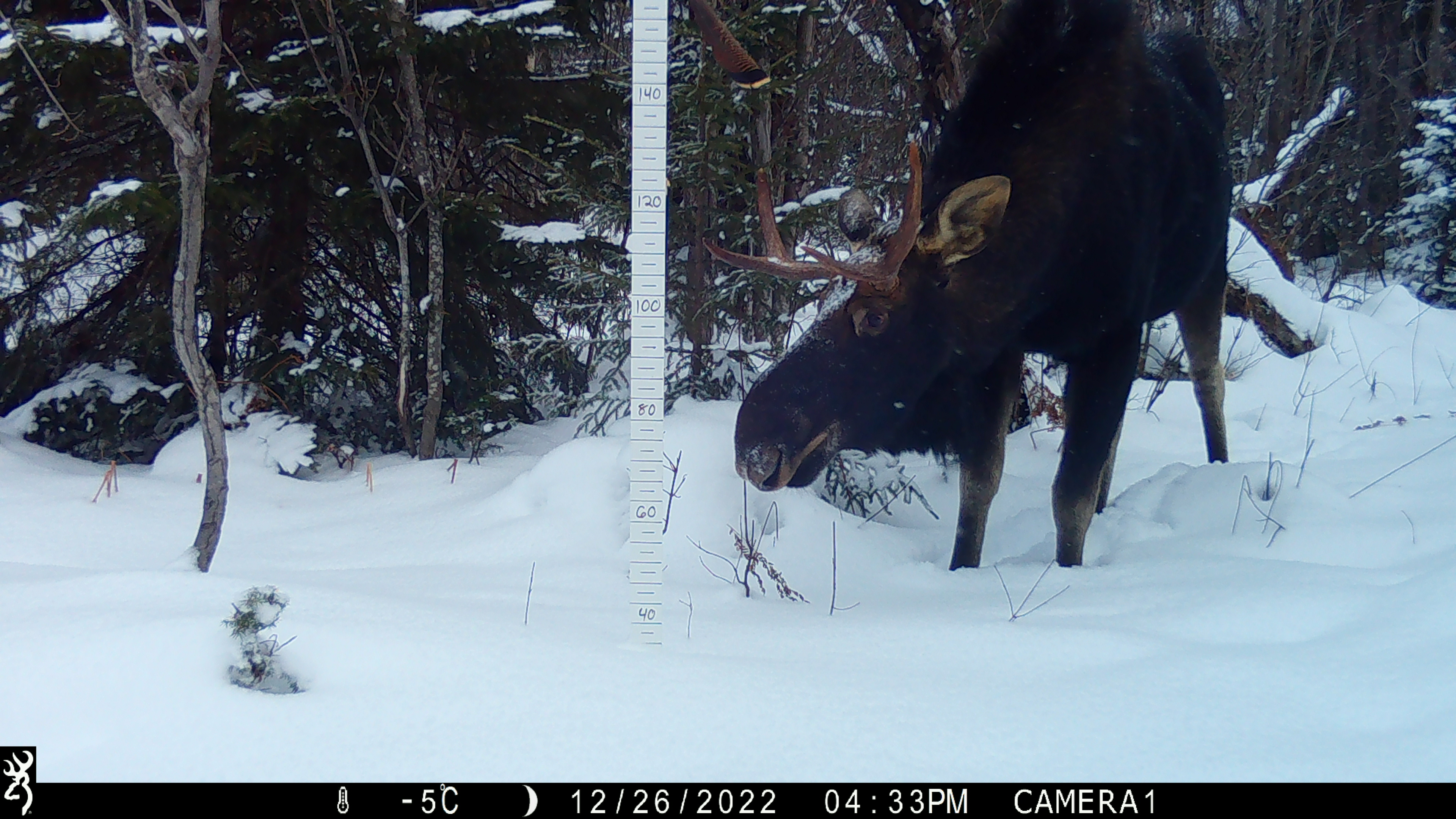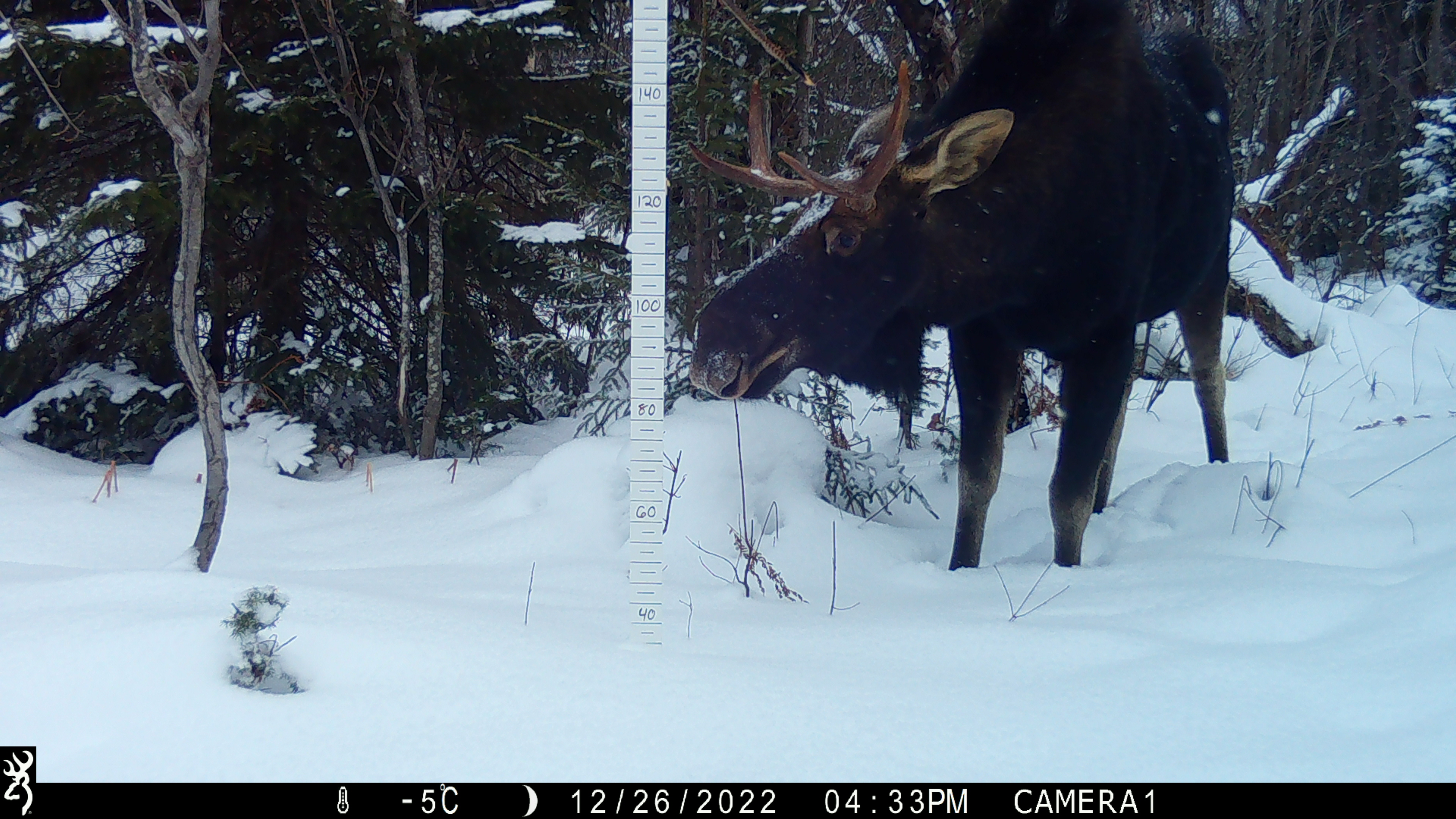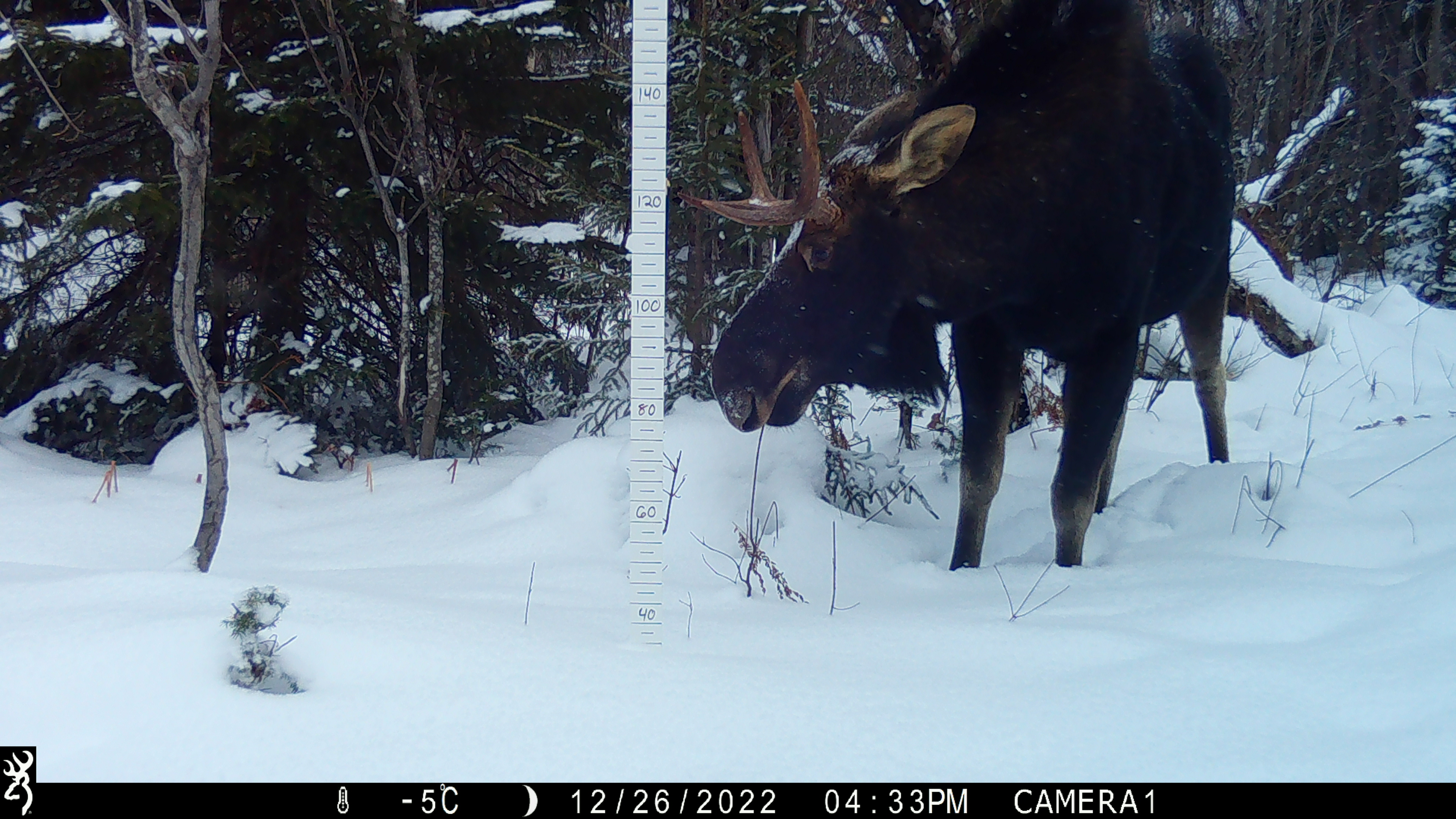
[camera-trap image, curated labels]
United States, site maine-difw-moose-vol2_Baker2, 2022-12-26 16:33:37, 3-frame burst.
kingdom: Animalia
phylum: Chordata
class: Mammalia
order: Artiodactyla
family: Cervidae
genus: Alces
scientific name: Alces alces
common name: moose